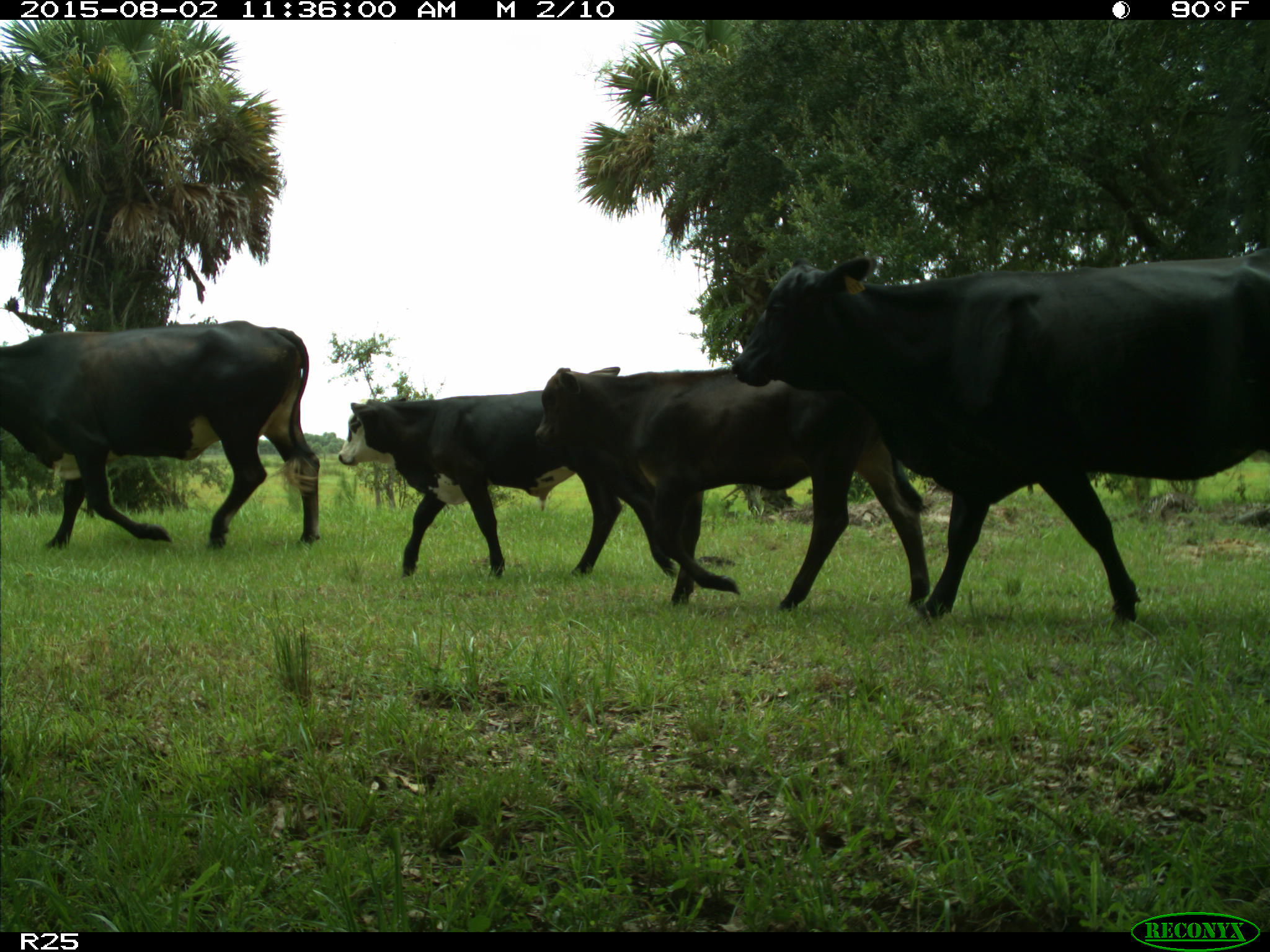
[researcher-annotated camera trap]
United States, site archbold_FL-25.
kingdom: Animalia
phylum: Chordata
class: Mammalia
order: Artiodactyla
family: Bovidae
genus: Bos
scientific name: Bos taurus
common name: domestic cow